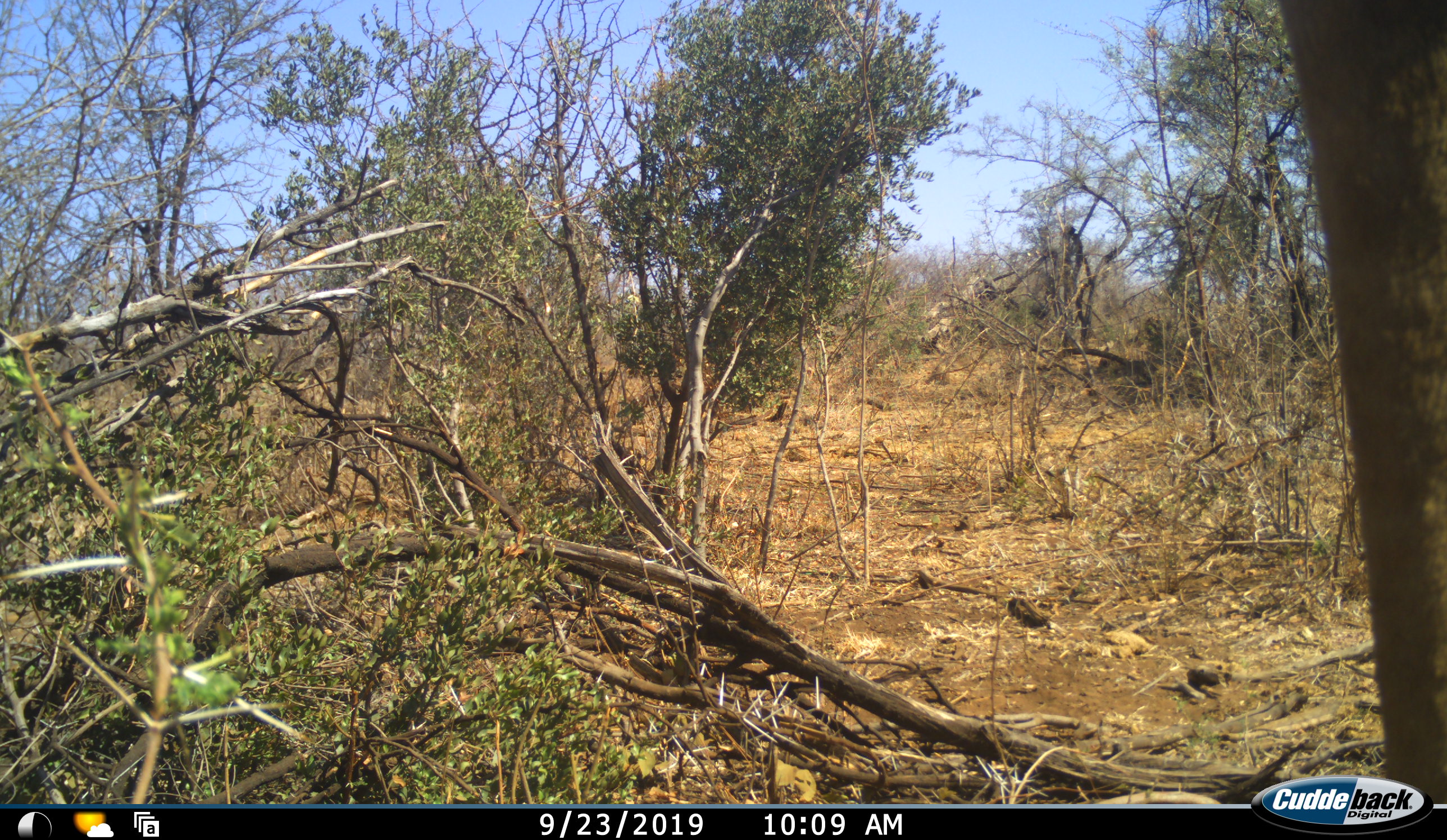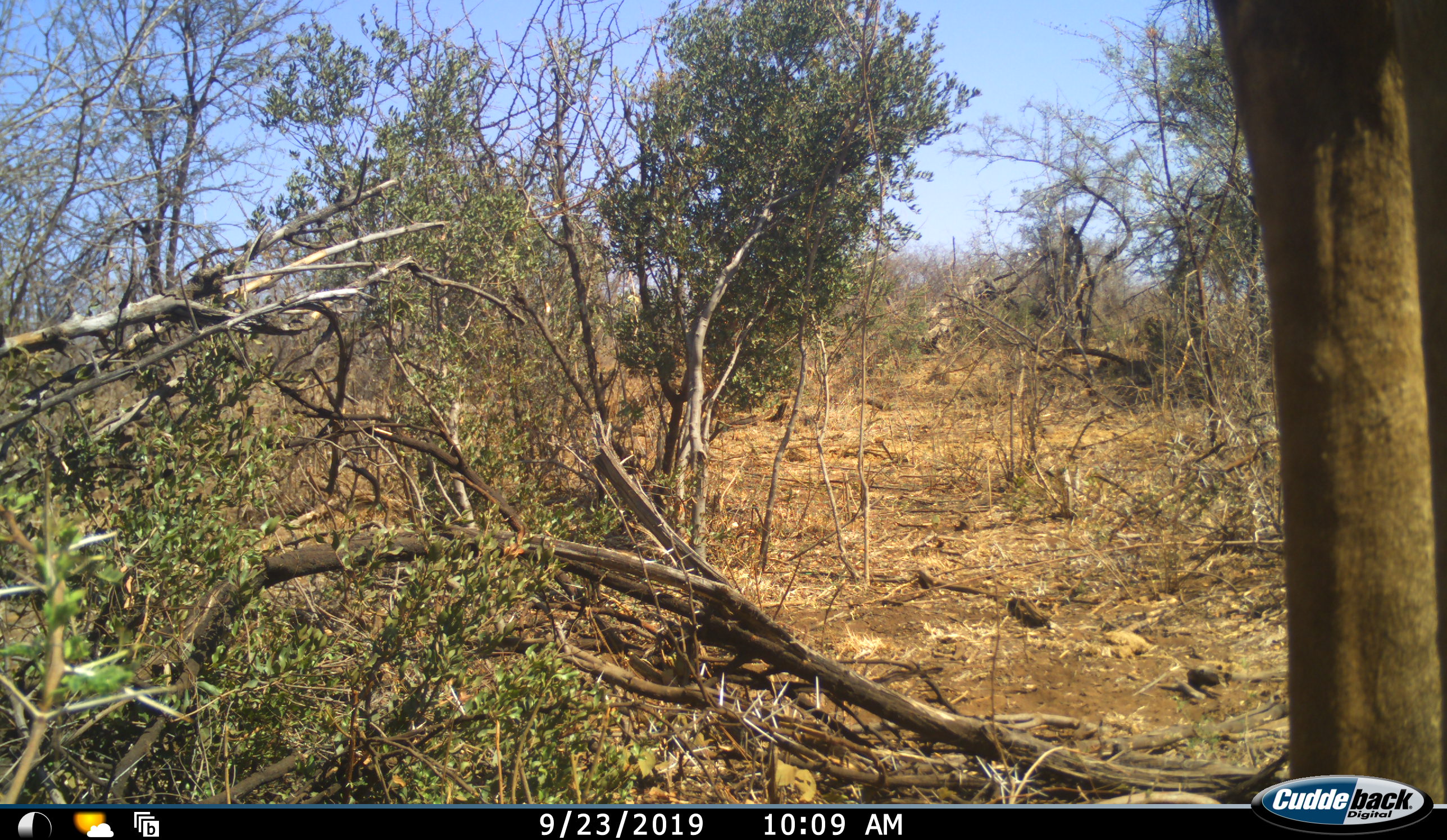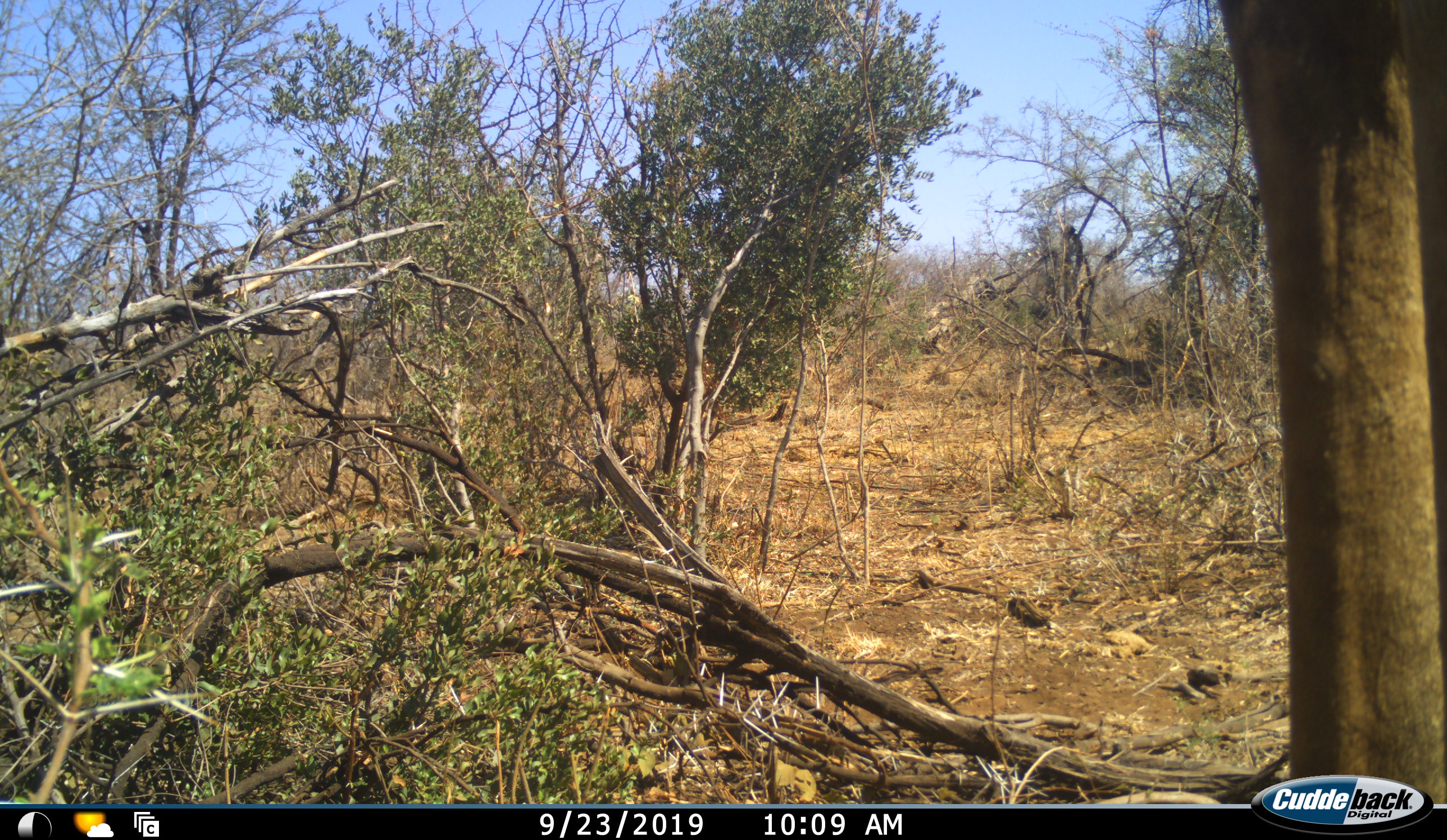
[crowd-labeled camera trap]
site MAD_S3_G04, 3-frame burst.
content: unidentified animal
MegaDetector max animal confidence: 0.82